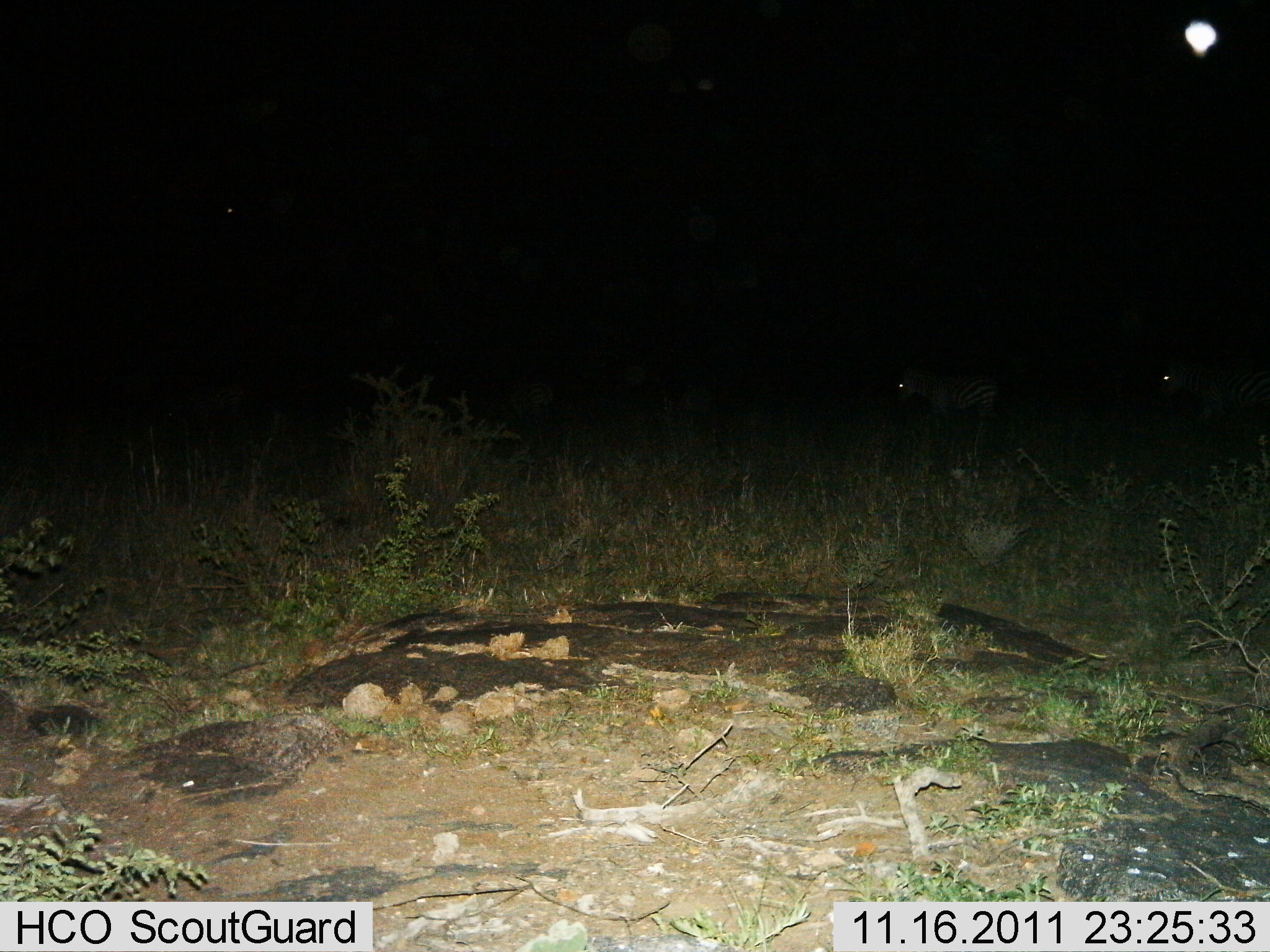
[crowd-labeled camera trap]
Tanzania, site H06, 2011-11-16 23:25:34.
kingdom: Animalia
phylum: Chordata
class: Mammalia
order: Perissodactyla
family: Equidae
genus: Equus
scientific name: Equus quagga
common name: plains zebra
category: zebra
Zebra (plains zebra) (Equus quagga), count 2. Behavior (volunteer vote fractions): standing 25%, resting 0%, moving 75%, interacting 0%. Young present (vote fraction): 8%. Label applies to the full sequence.